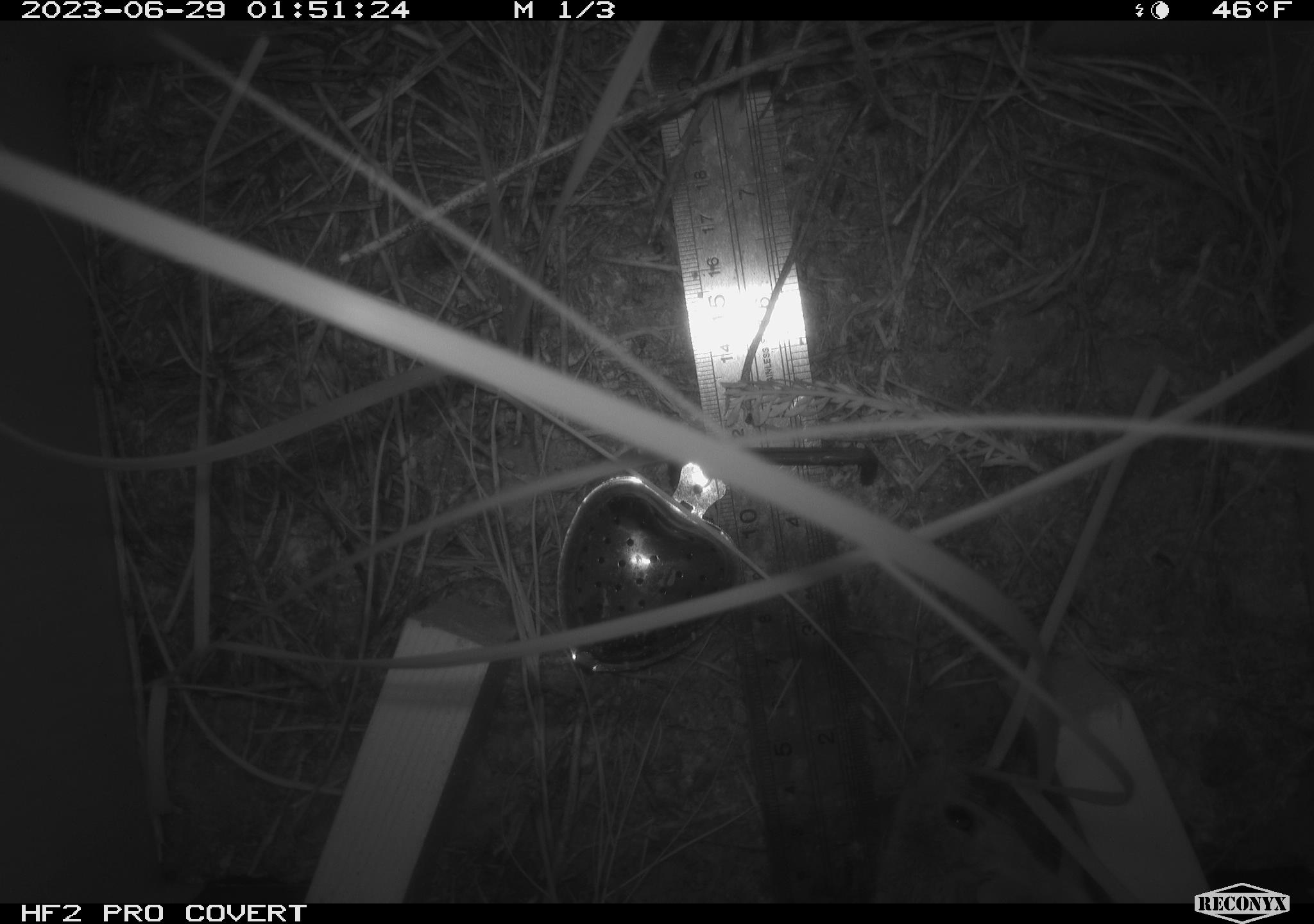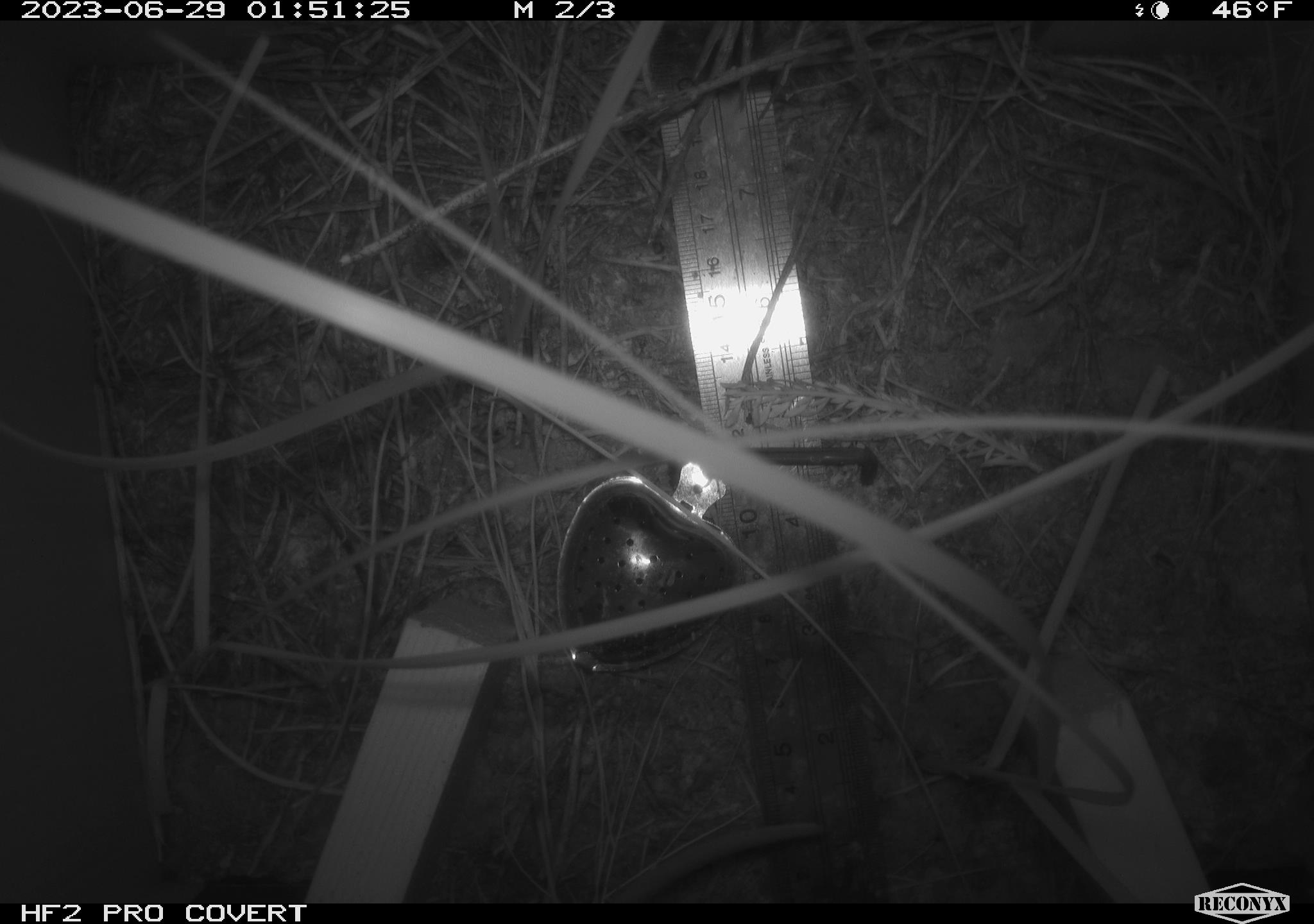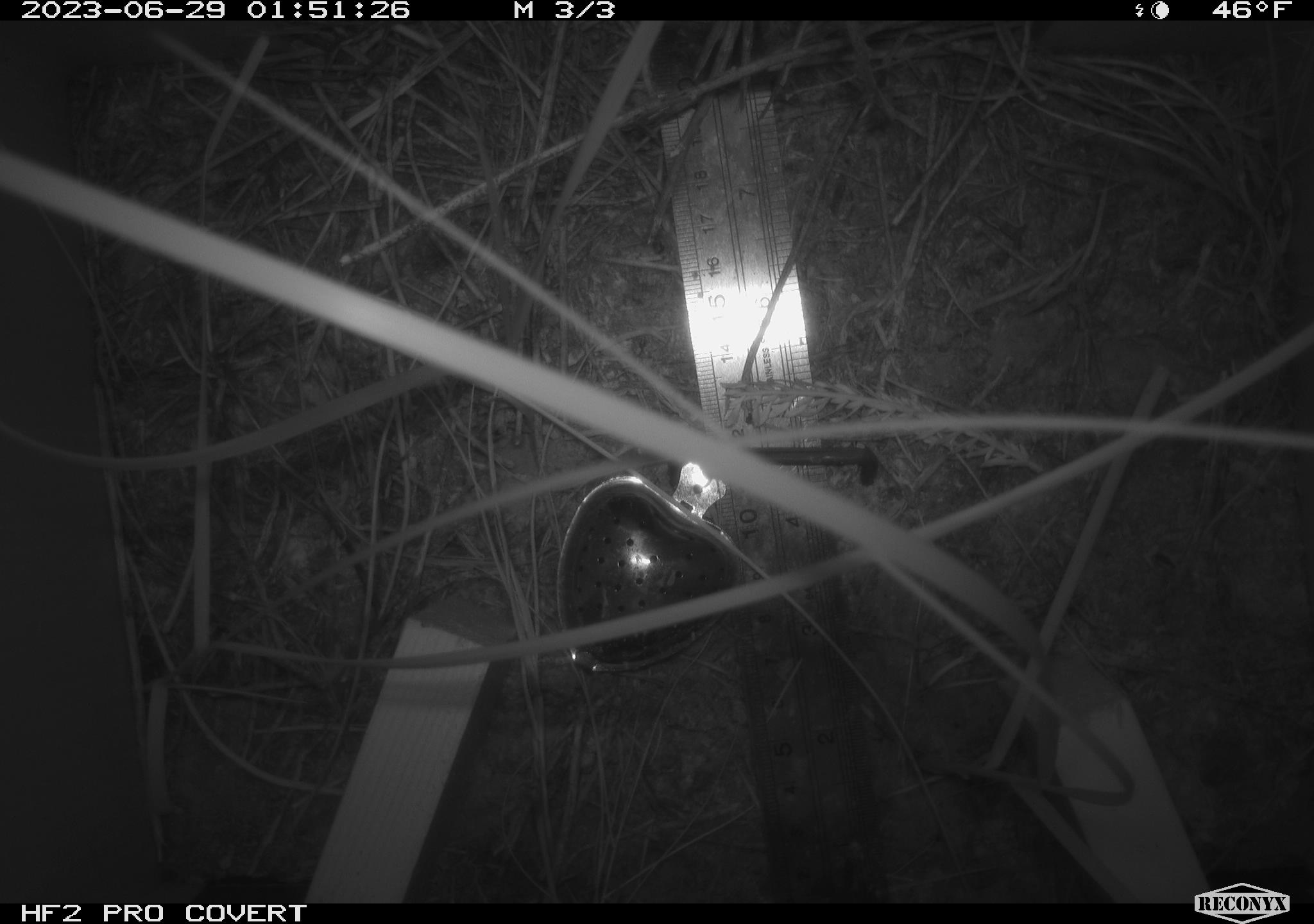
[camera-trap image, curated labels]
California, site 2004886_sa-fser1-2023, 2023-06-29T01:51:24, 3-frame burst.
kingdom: Animalia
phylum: Chordata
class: Mammalia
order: Rodentia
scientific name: Rodentia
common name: mouse species